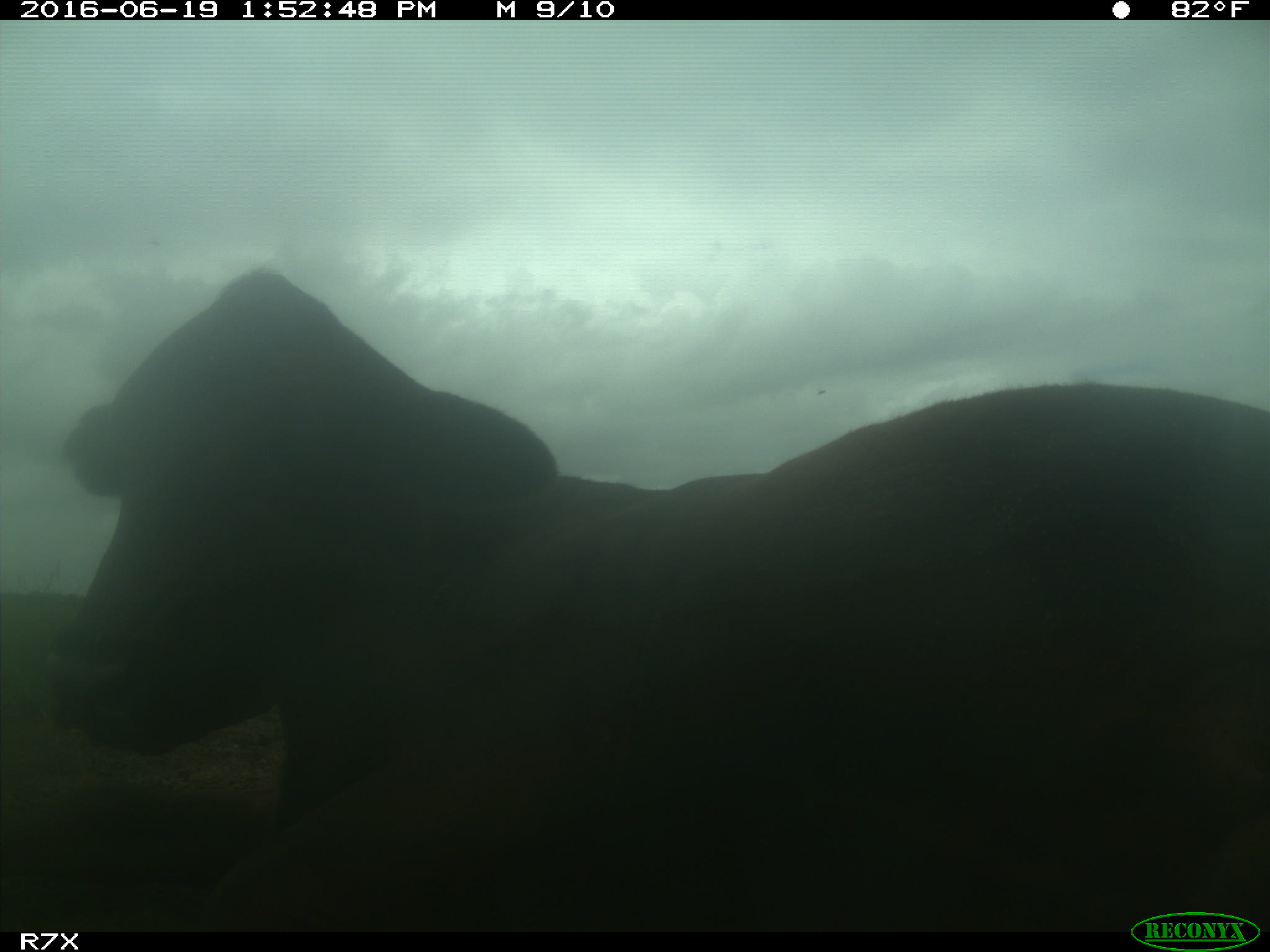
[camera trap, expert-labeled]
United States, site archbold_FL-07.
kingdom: Animalia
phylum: Chordata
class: Mammalia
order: Artiodactyla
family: Bovidae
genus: Bos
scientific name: Bos taurus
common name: domestic cow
Bos taurus (domestic cow).